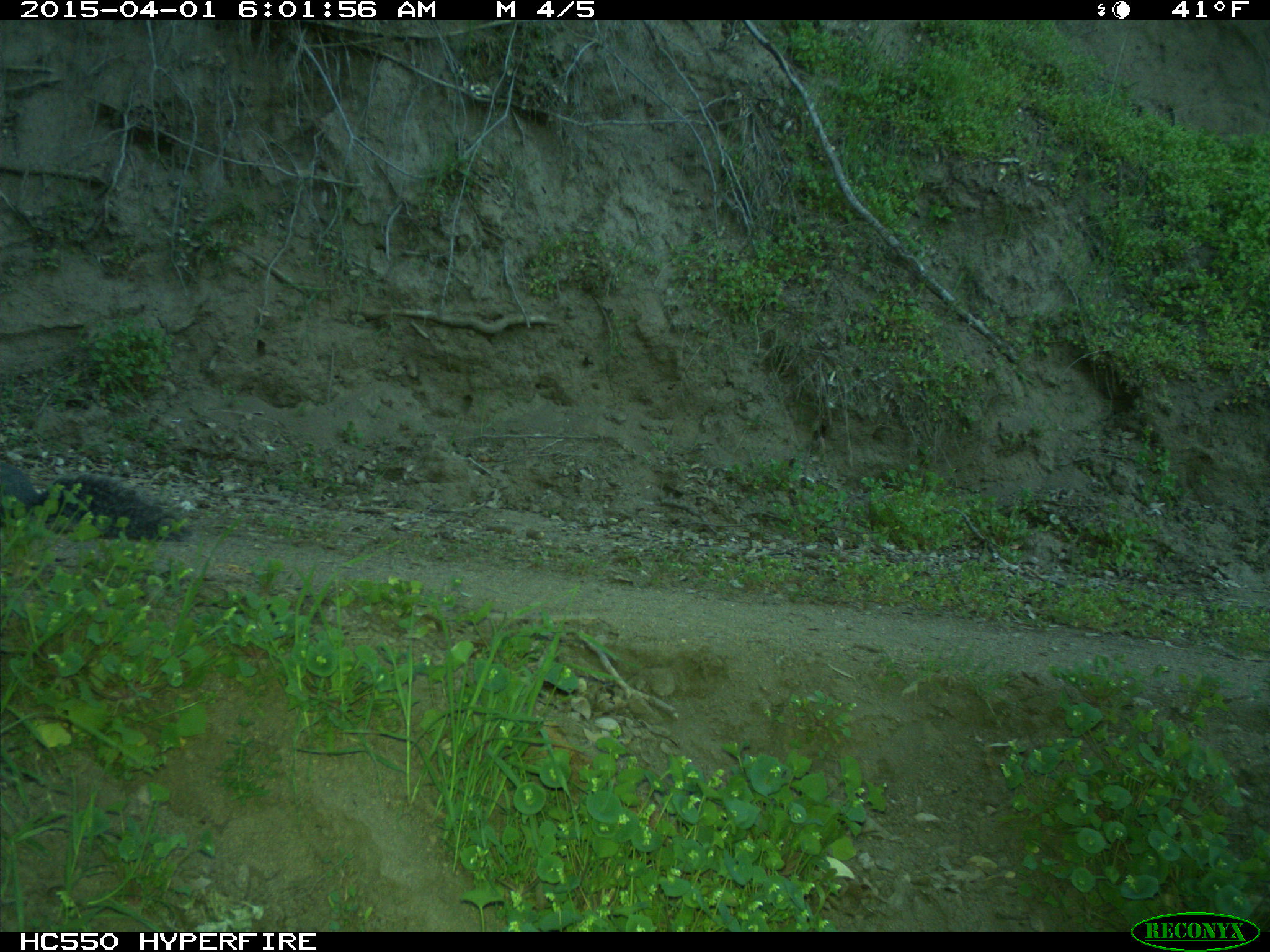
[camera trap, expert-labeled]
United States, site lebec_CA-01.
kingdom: Animalia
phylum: Chordata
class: Mammalia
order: Rodentia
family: Sciuridae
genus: Sciurus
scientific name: Sciurus carolinensis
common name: eastern gray squirrel